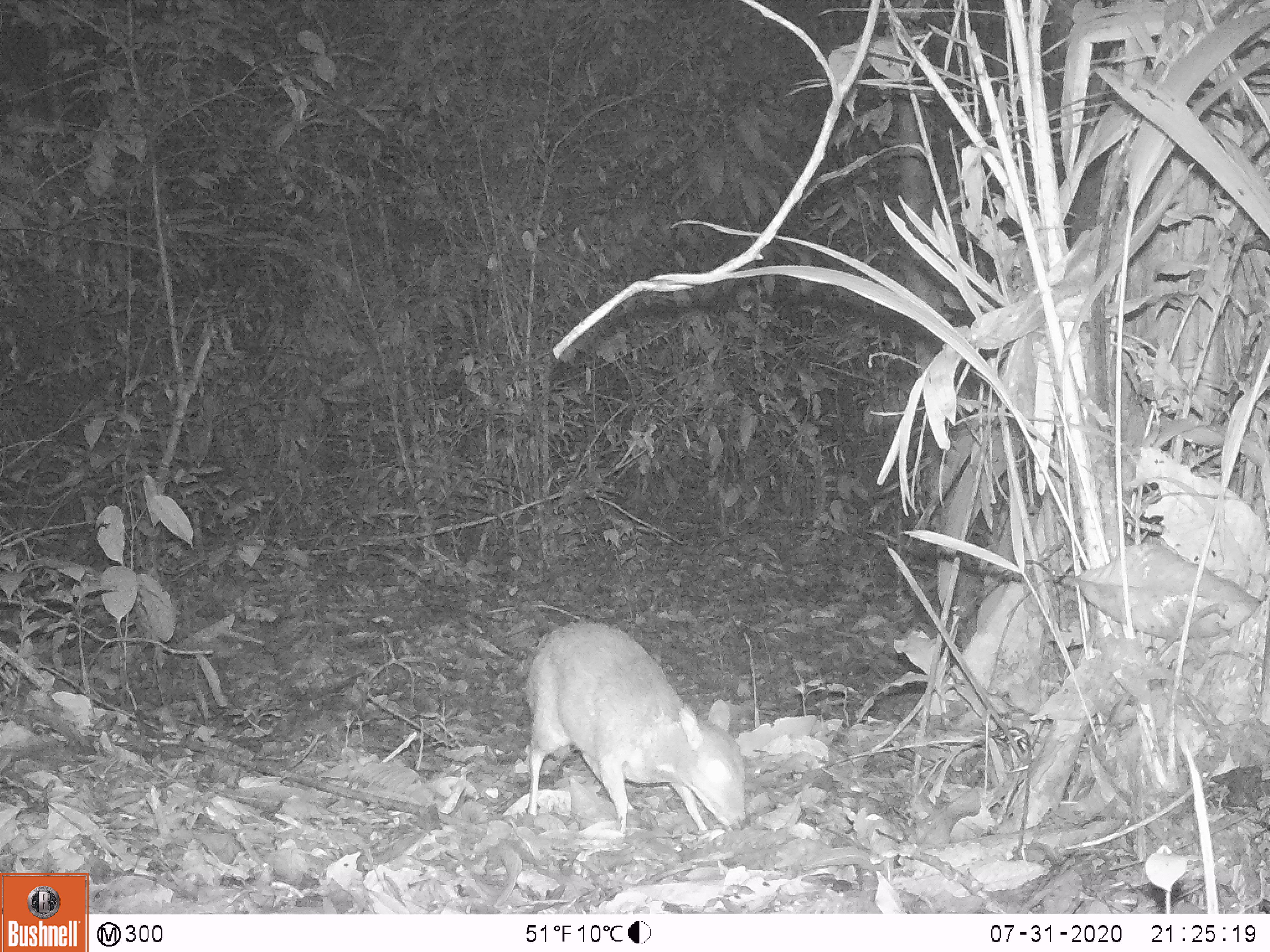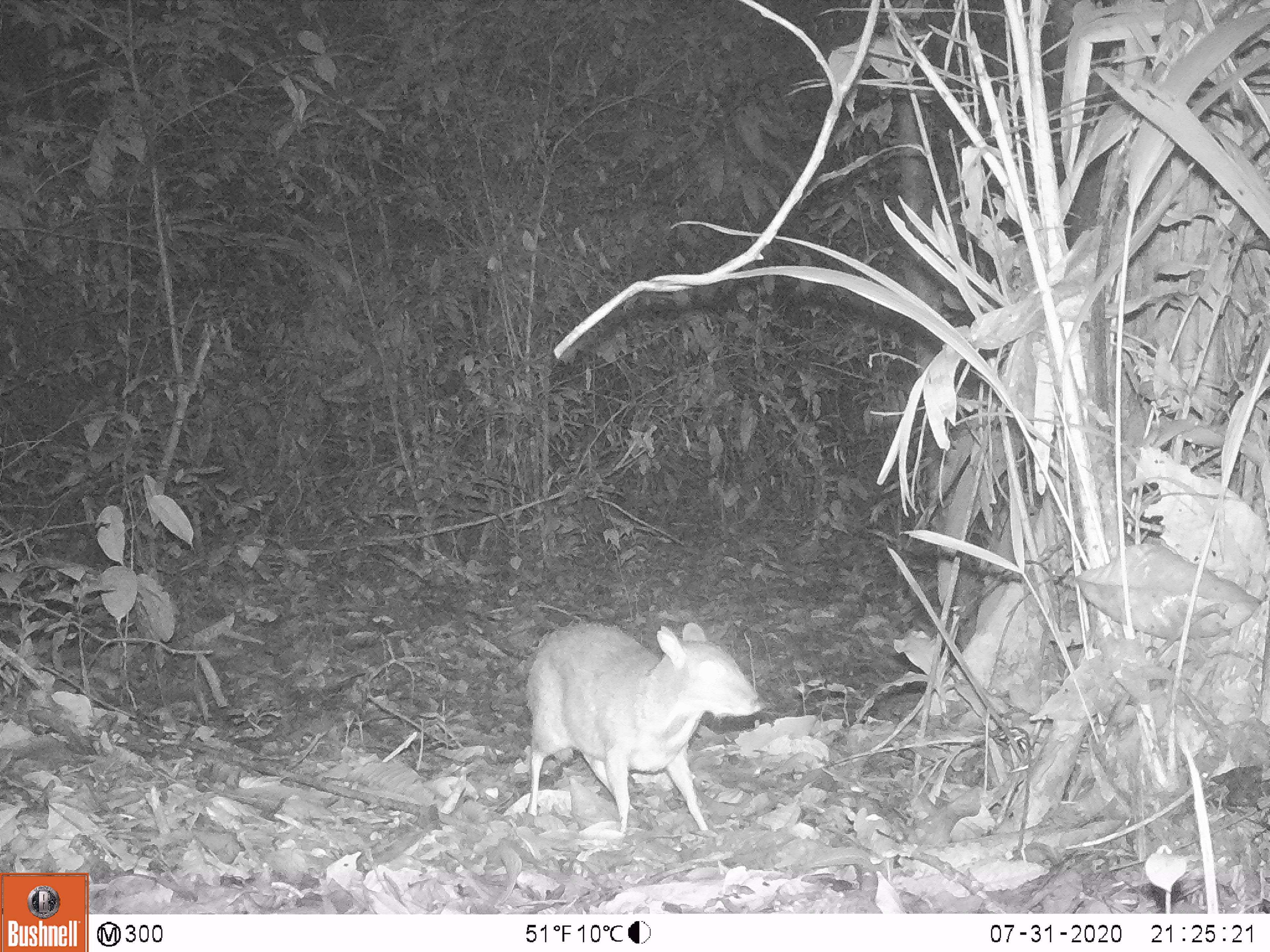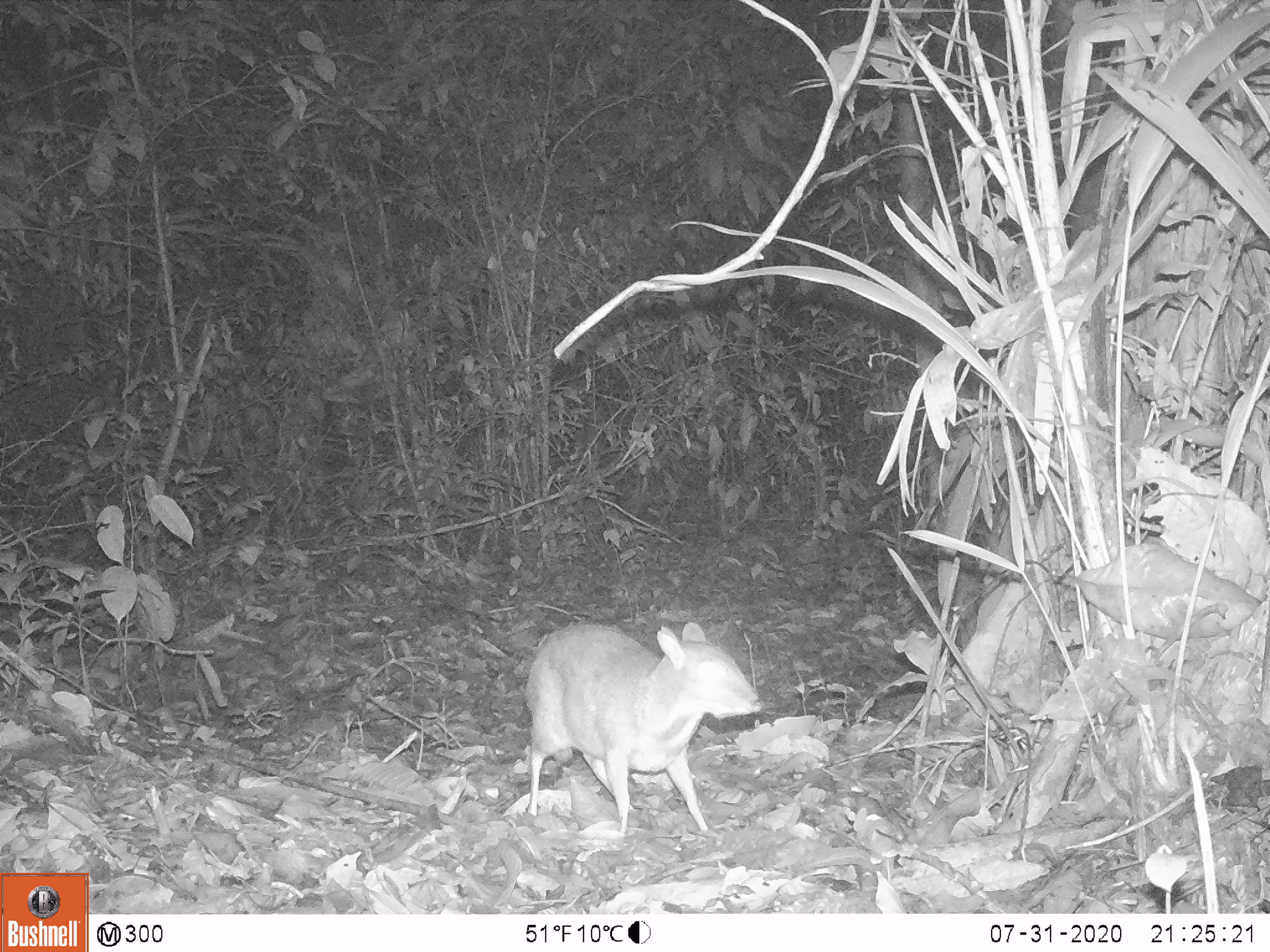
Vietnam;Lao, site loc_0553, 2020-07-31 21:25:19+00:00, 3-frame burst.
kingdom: Animalia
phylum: Chordata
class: Mammalia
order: Artiodactyla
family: Tragulidae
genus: Moschiola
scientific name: Moschiola meminna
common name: chevrotain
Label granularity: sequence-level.